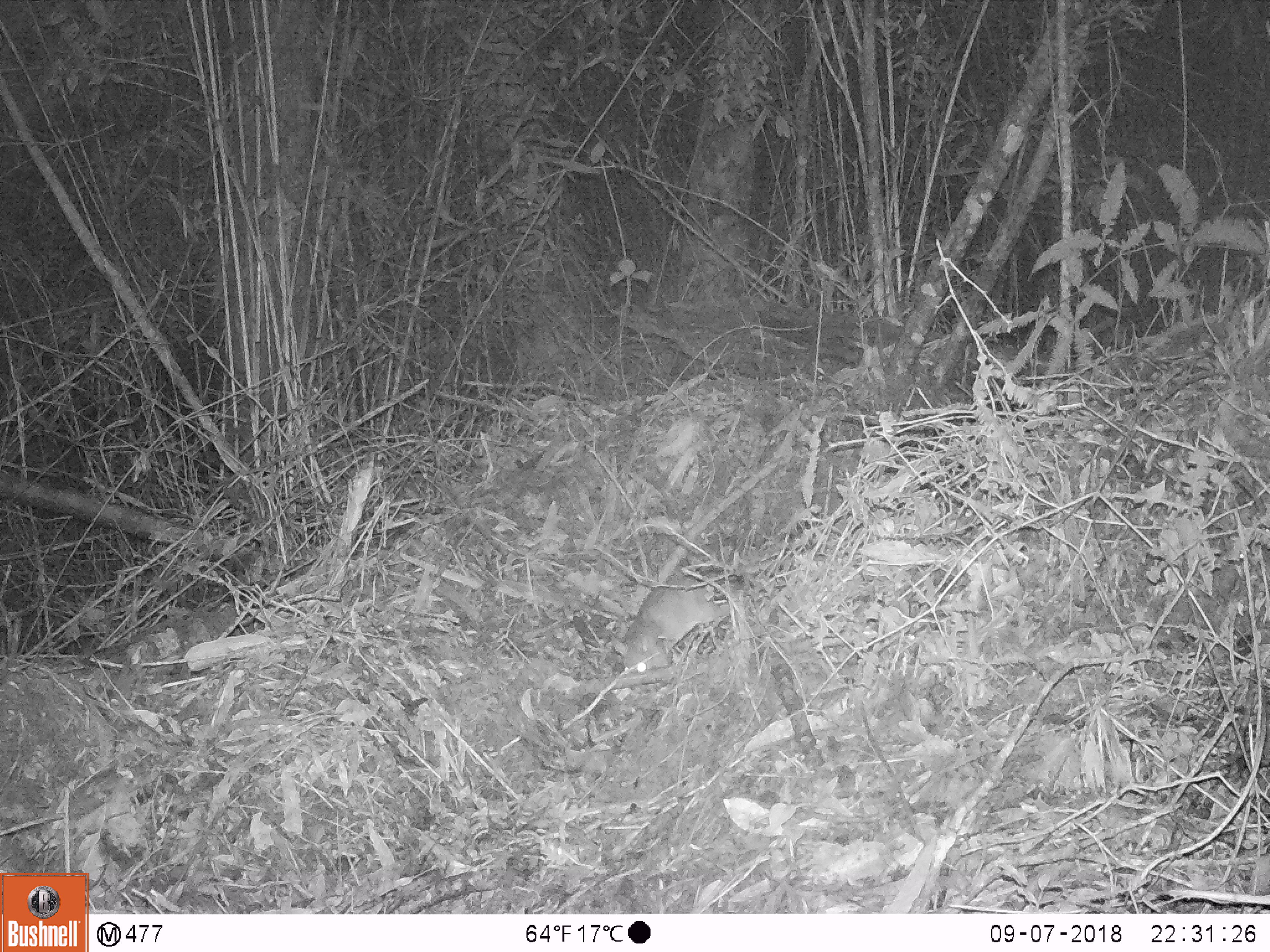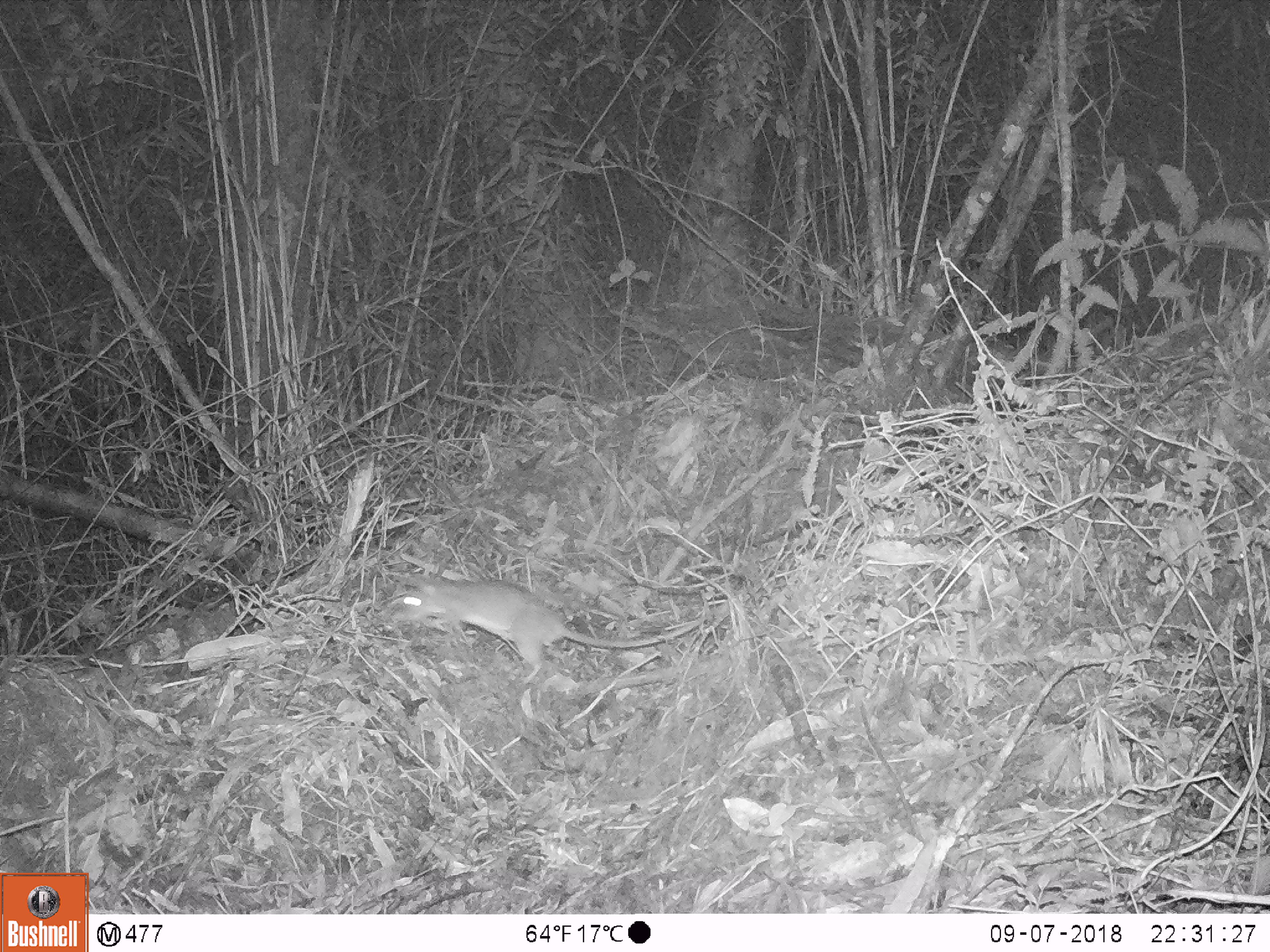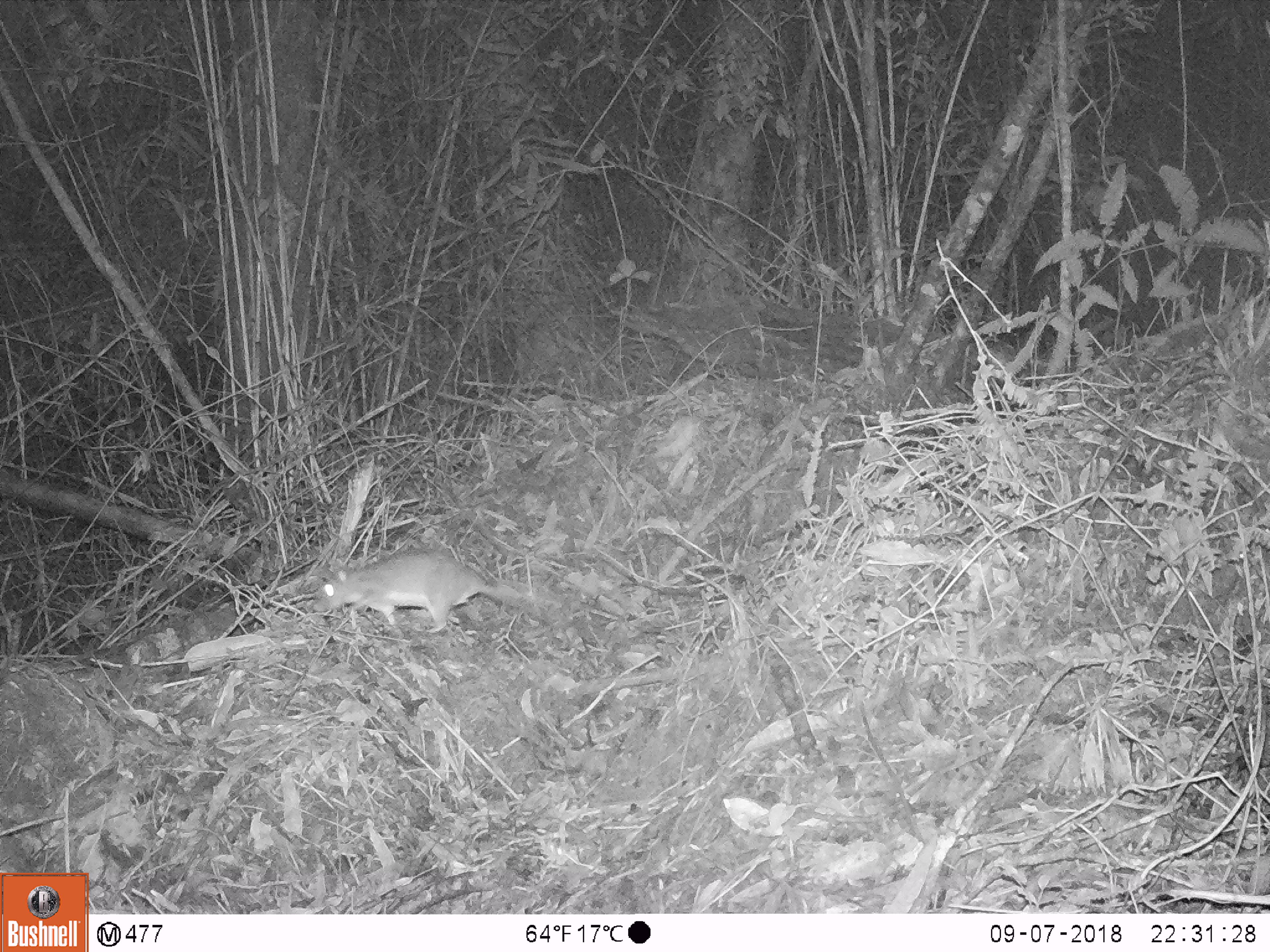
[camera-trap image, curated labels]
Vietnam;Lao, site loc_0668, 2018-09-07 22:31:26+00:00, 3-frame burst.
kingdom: Animalia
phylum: Chordata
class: Mammalia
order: Rodentia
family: Muridae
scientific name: Muridae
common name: old-world mice and rats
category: unidentified murid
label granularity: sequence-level